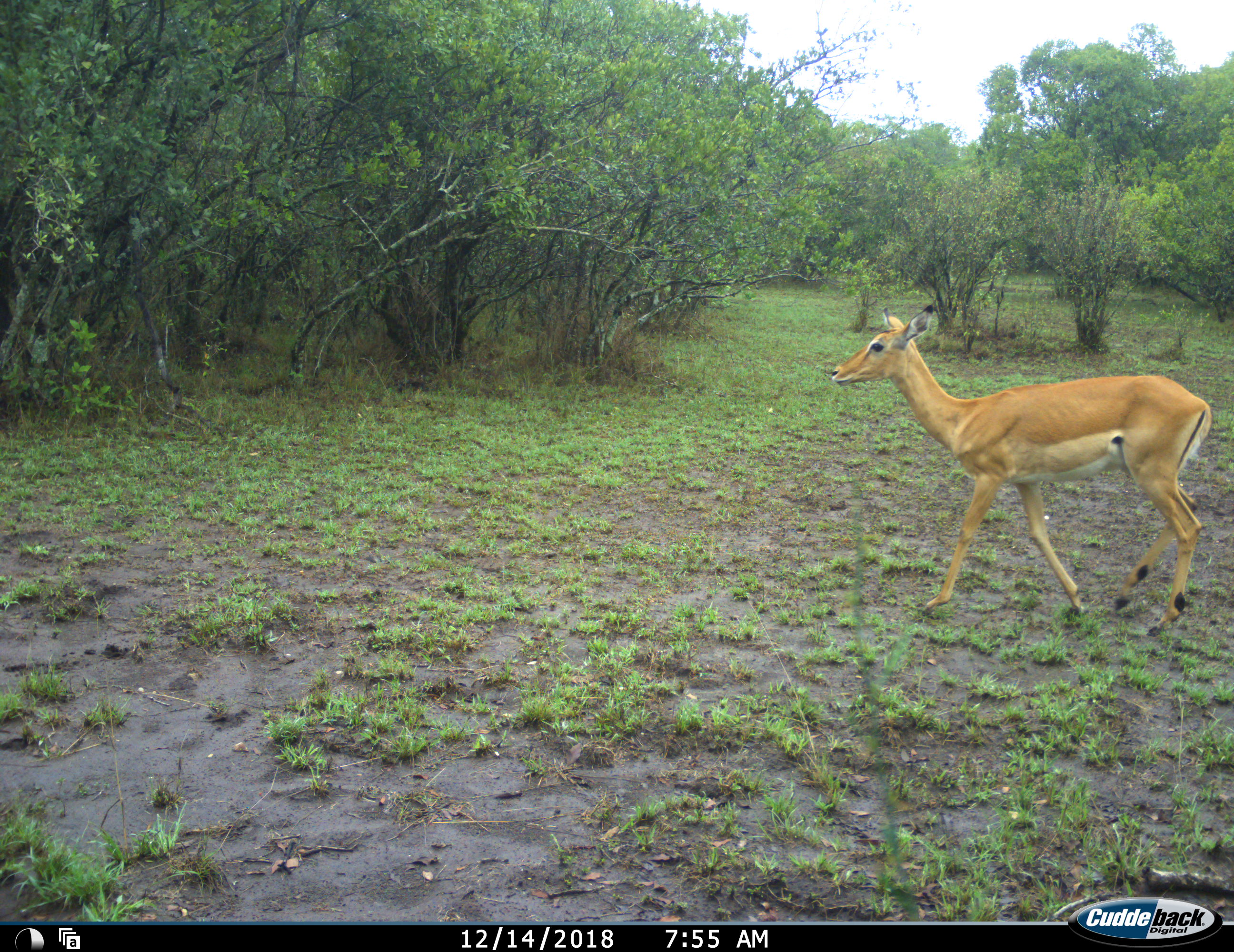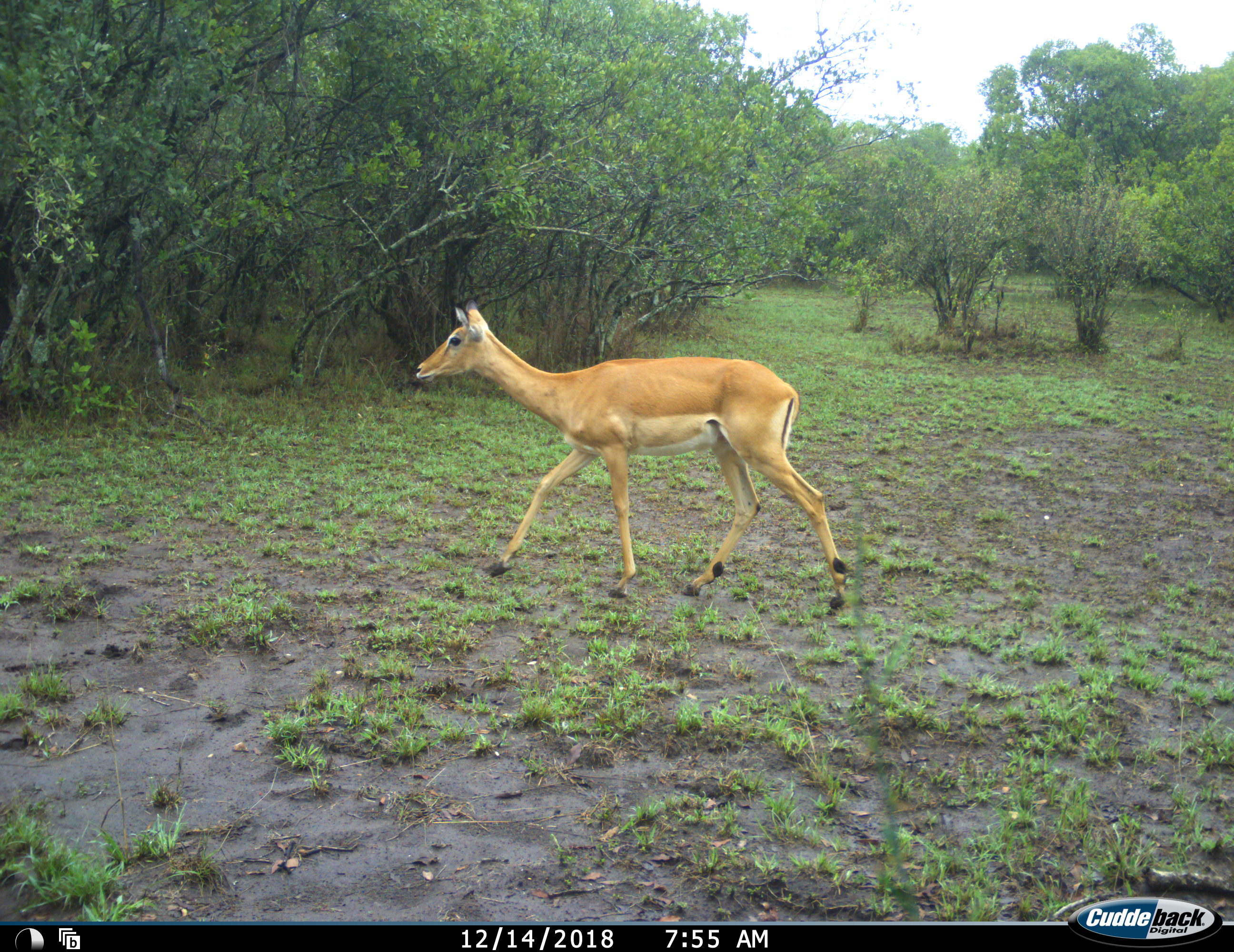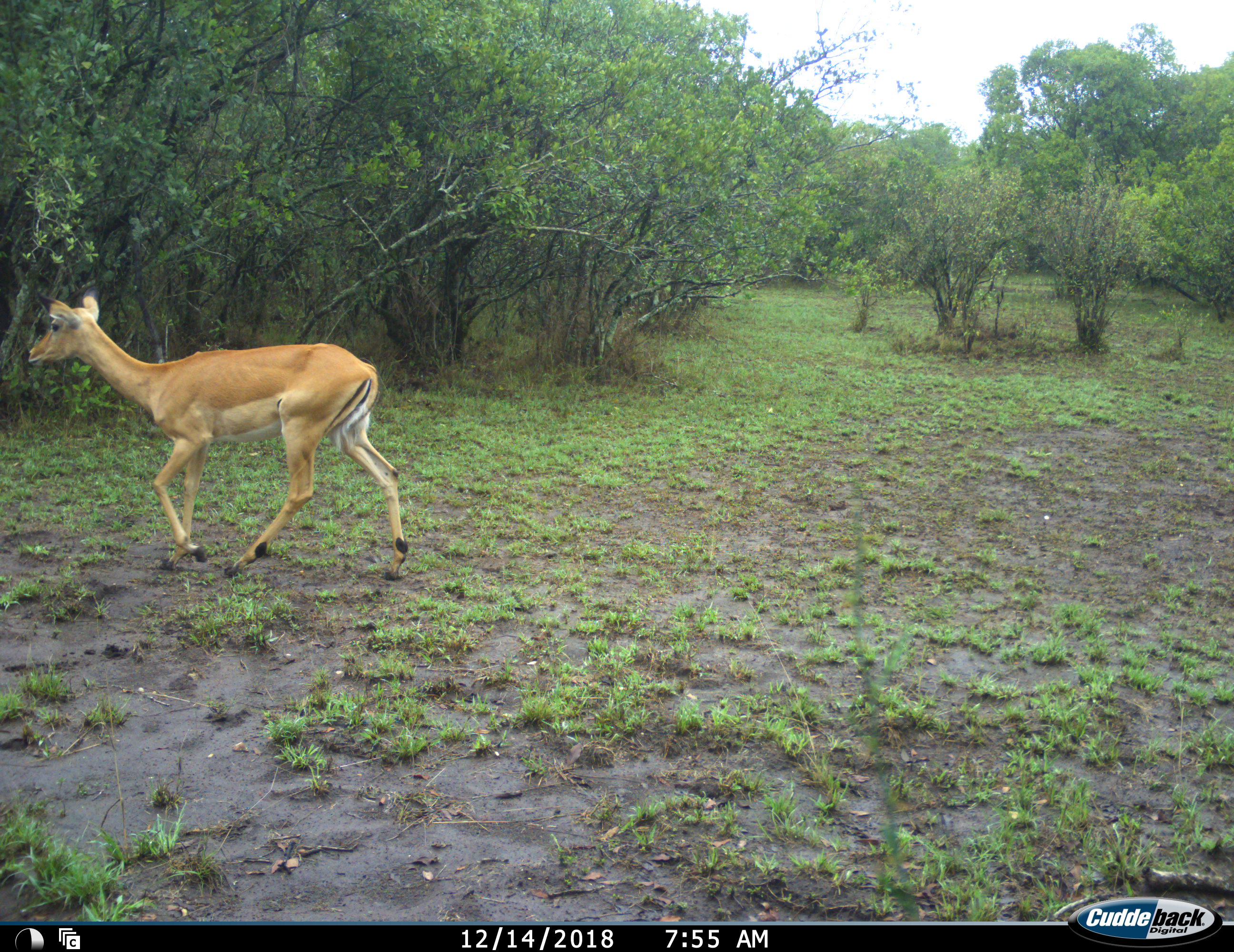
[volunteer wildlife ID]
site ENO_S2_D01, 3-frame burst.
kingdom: Animalia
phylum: Chordata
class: Mammalia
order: Artiodactyla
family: Bovidae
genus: Aepyceros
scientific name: Aepyceros melampus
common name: impala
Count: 1.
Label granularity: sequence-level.